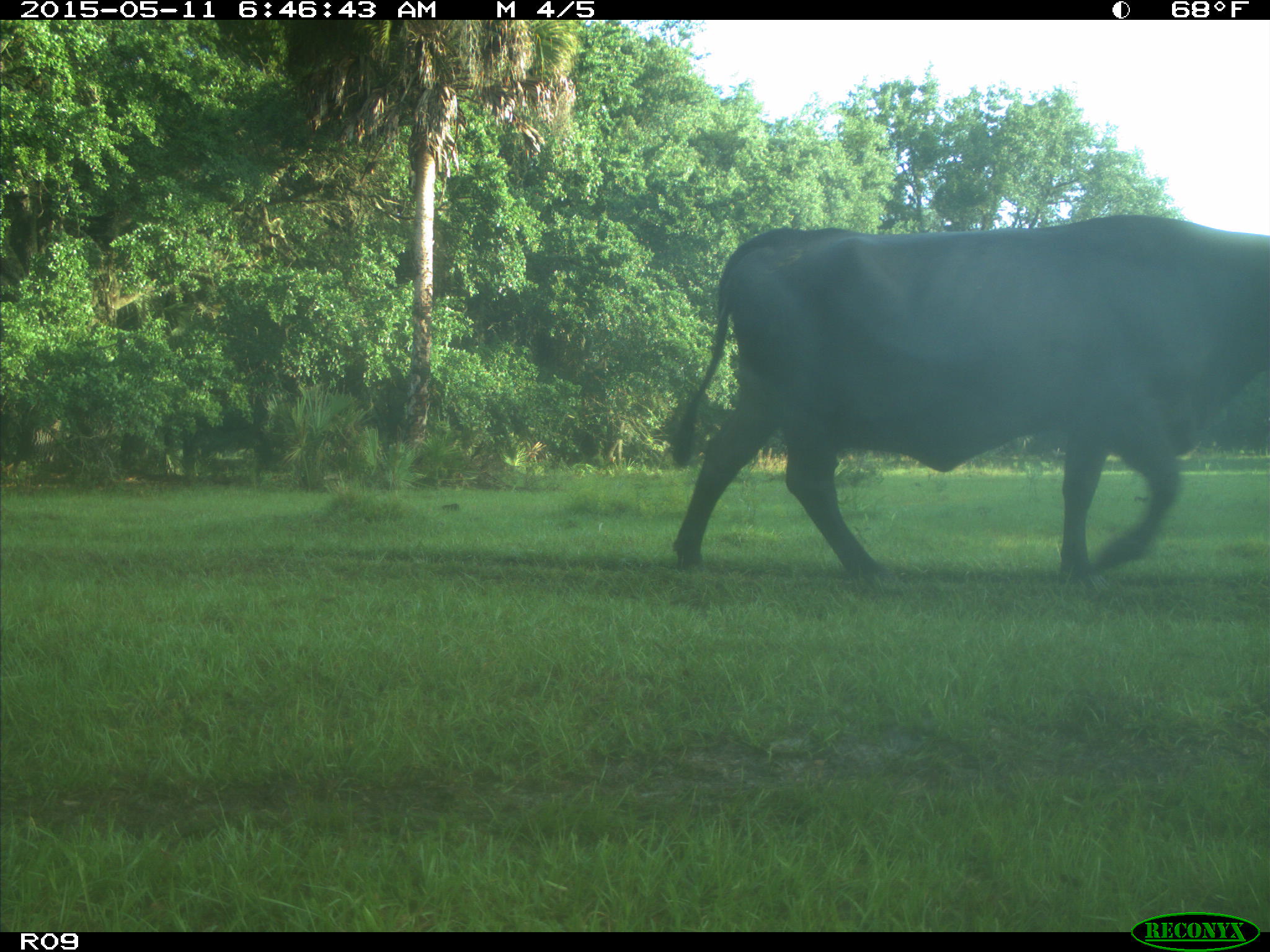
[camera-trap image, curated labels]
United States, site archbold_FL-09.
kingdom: Animalia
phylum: Chordata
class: Mammalia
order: Artiodactyla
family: Bovidae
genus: Bos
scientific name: Bos taurus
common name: domestic cow